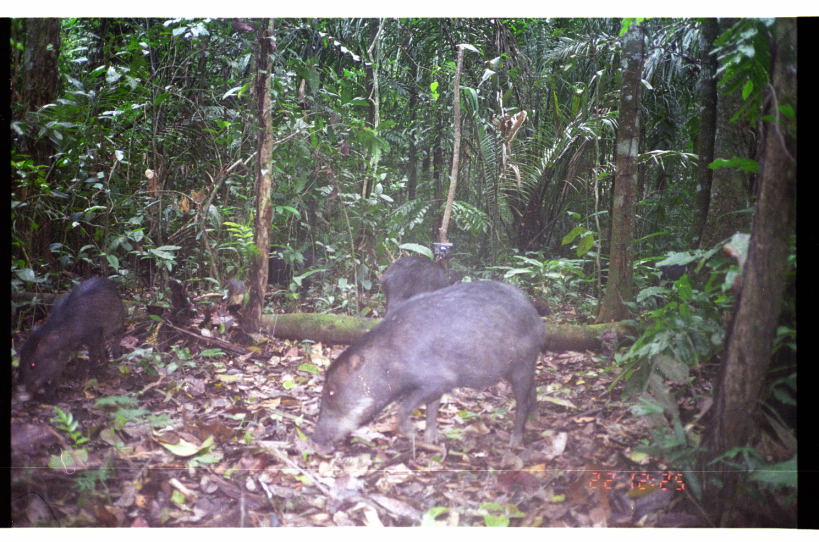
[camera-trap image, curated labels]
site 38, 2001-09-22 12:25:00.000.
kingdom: Animalia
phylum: Chordata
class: Mammalia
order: Artiodactyla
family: Tayassuidae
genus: Tayassu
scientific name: Tayassu pecari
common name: white-lipped peccary